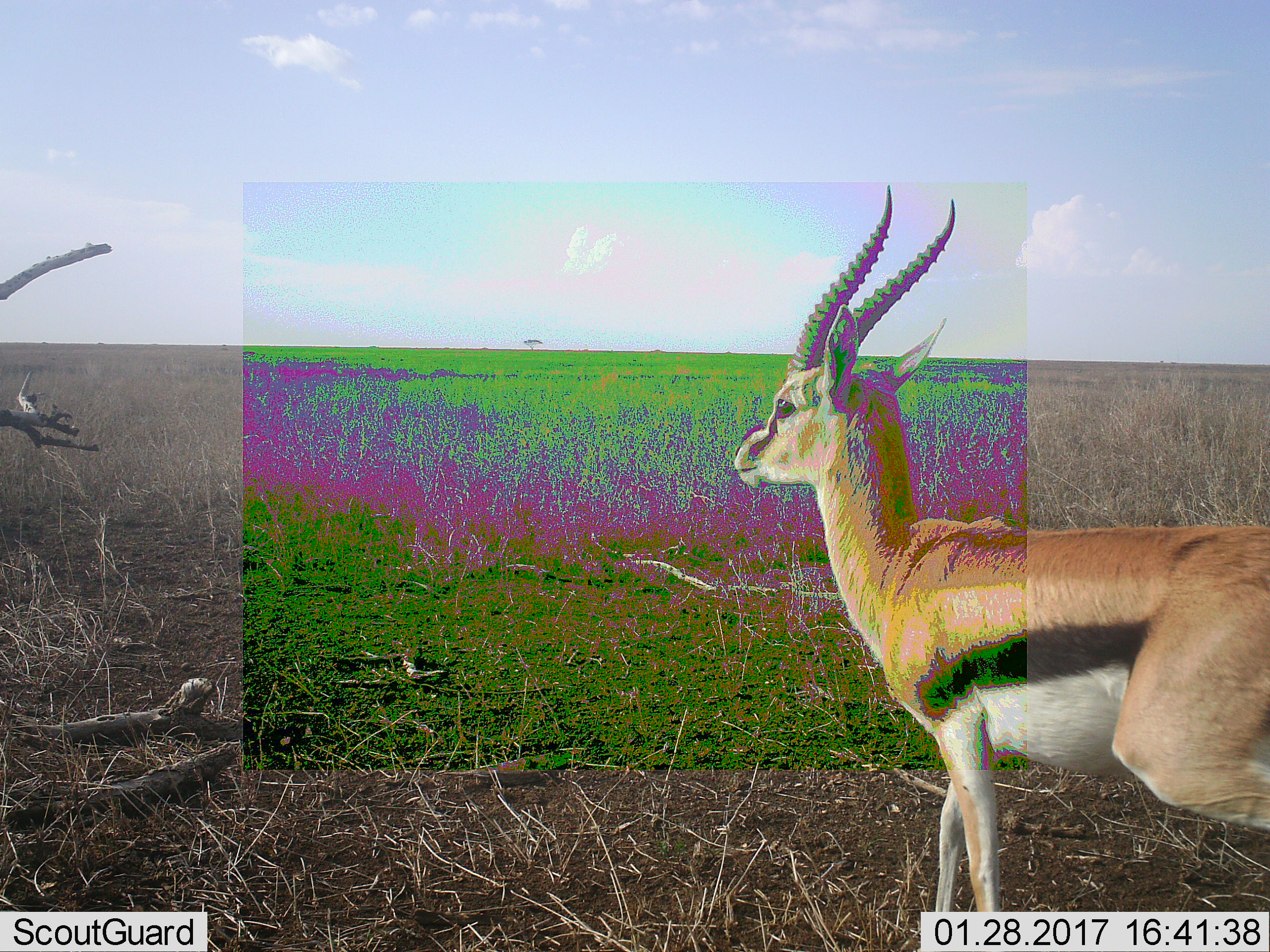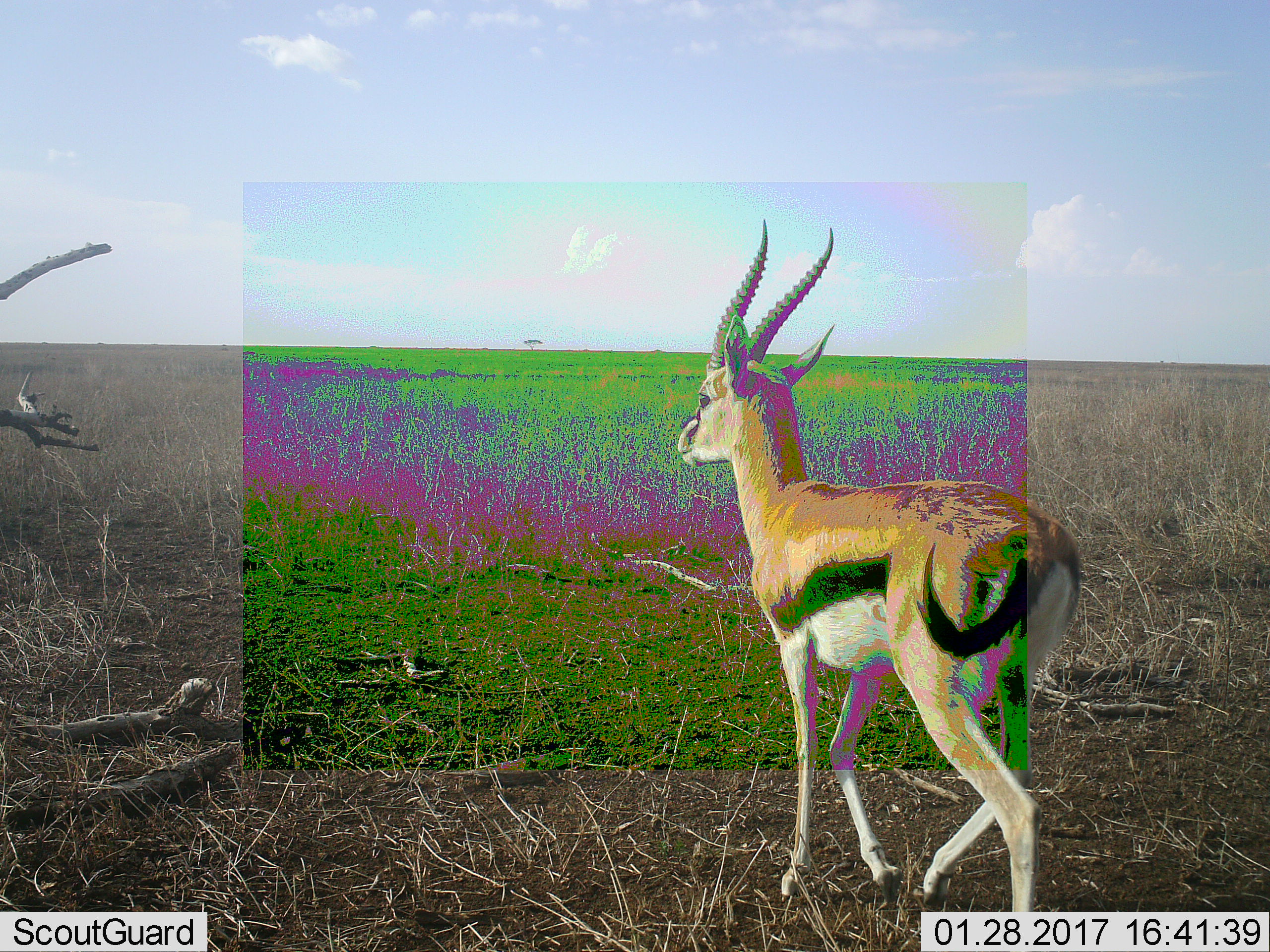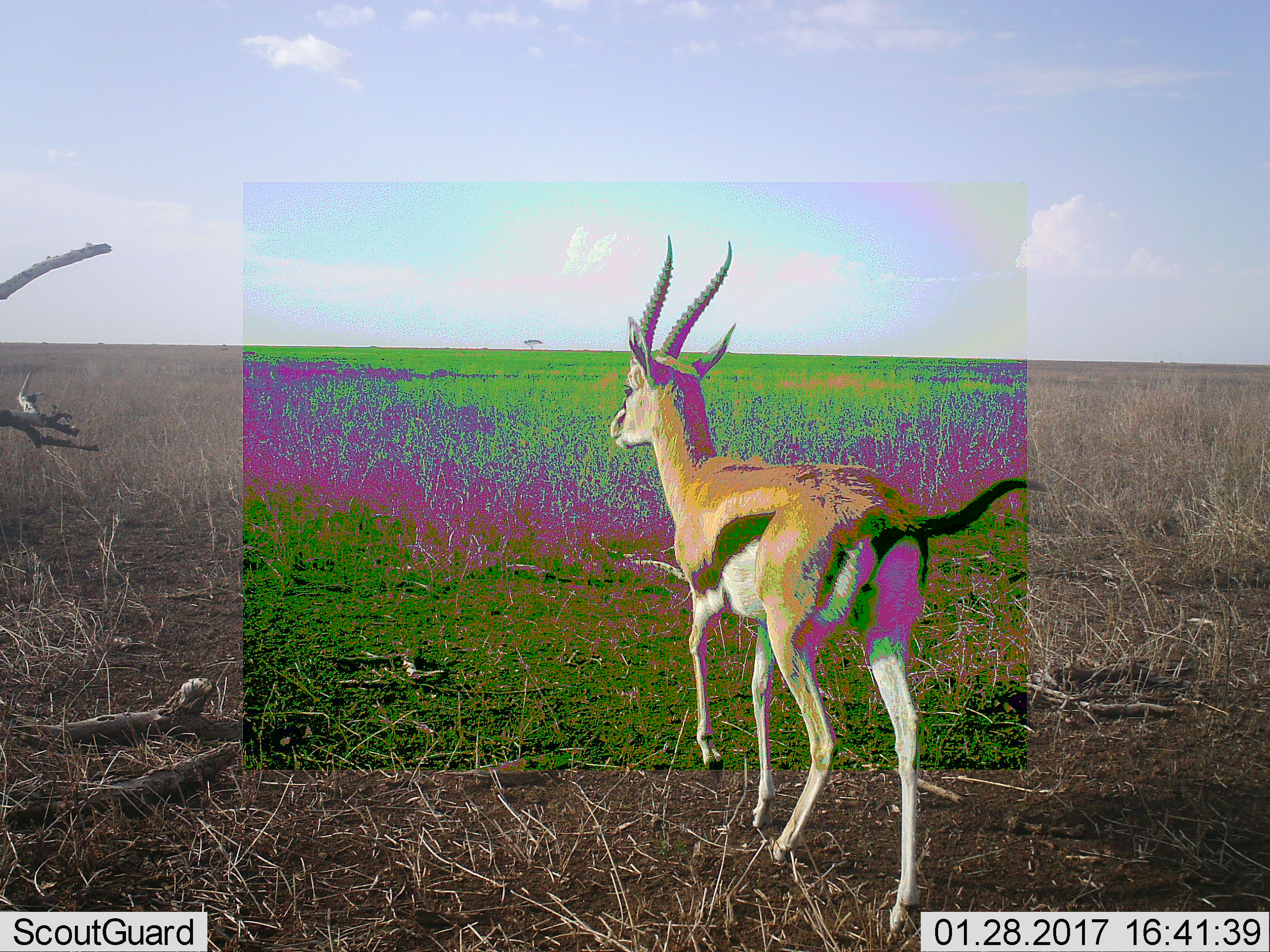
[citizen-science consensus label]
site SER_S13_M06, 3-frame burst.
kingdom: Animalia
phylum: Chordata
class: Mammalia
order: Artiodactyla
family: Bovidae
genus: Eudorcas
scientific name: Eudorcas thomsonii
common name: thomson's gazelle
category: gazellethomsons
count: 1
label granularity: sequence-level